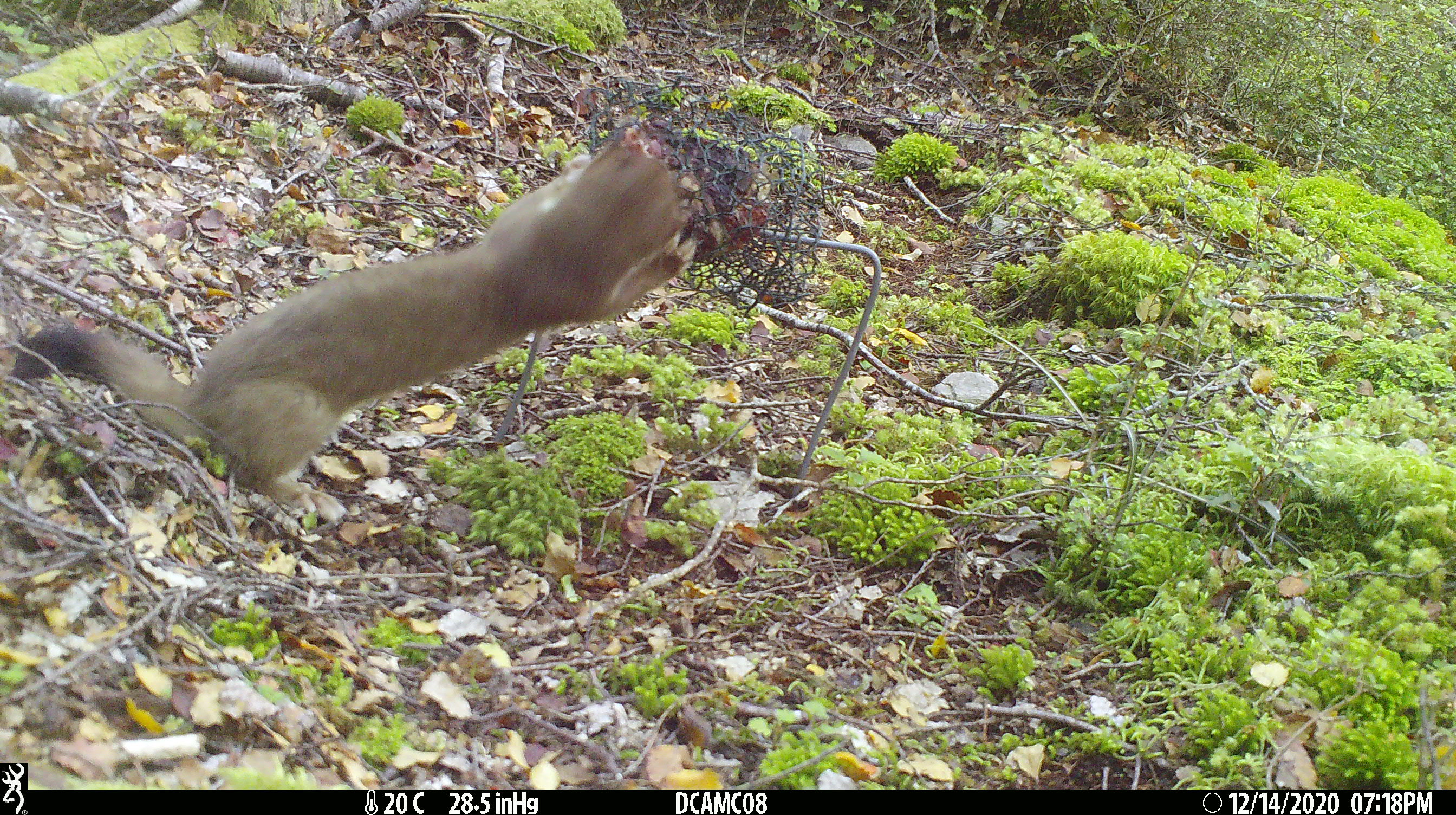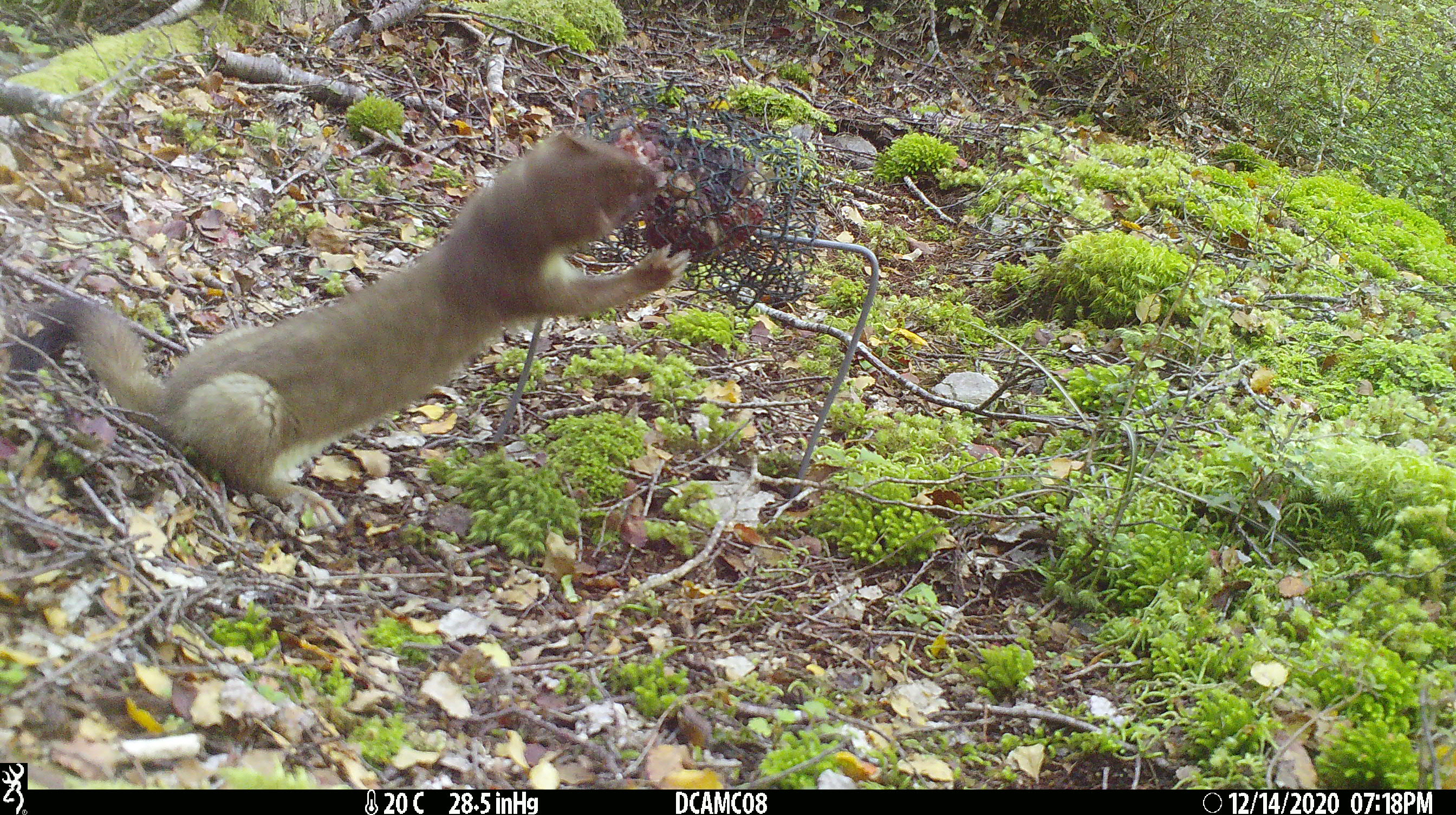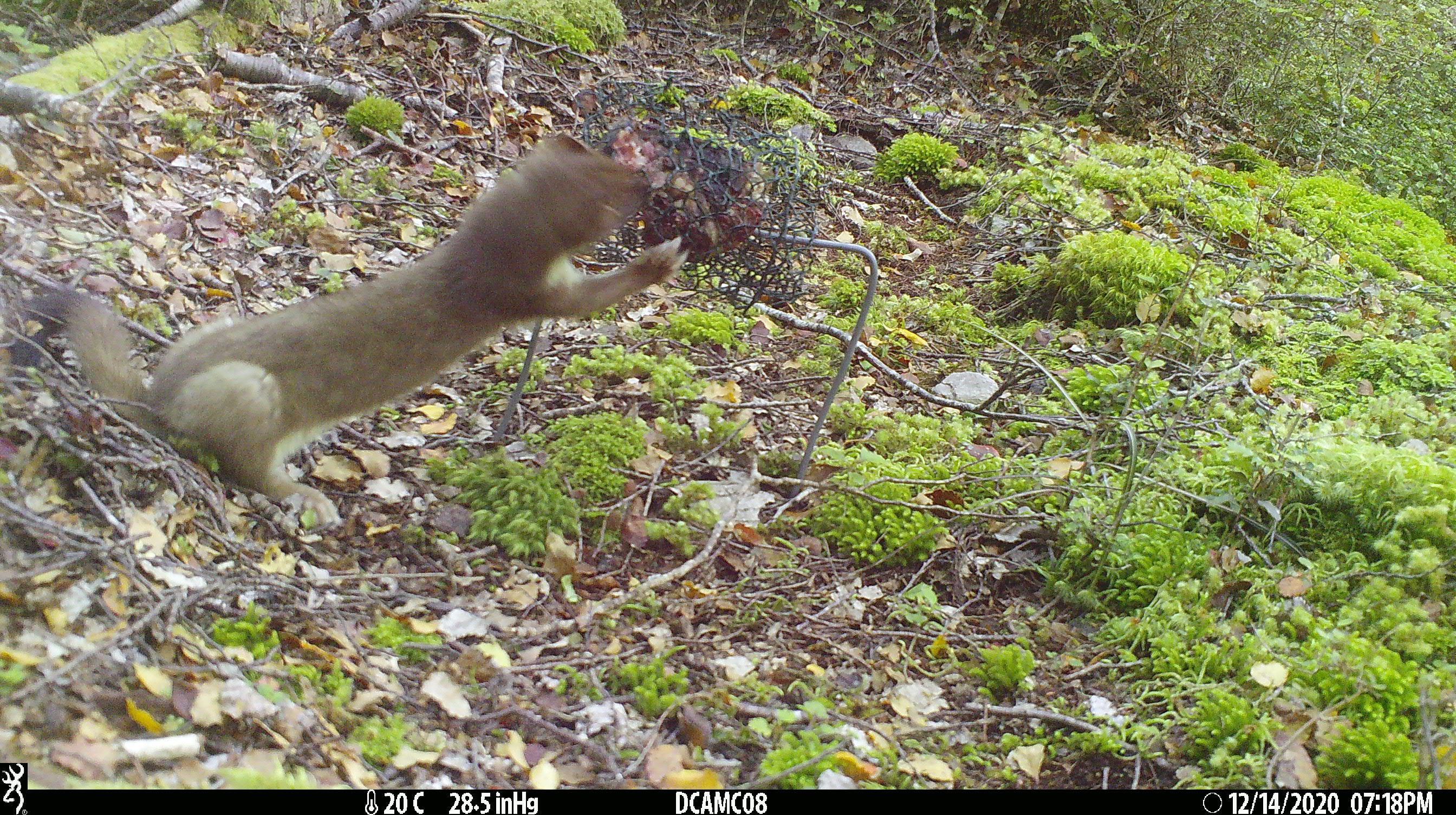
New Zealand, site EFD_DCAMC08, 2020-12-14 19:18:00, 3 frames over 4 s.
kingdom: Animalia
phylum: Chordata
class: Mammalia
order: Carnivora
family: Mustelidae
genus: Mustela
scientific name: Mustela erminea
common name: stoat